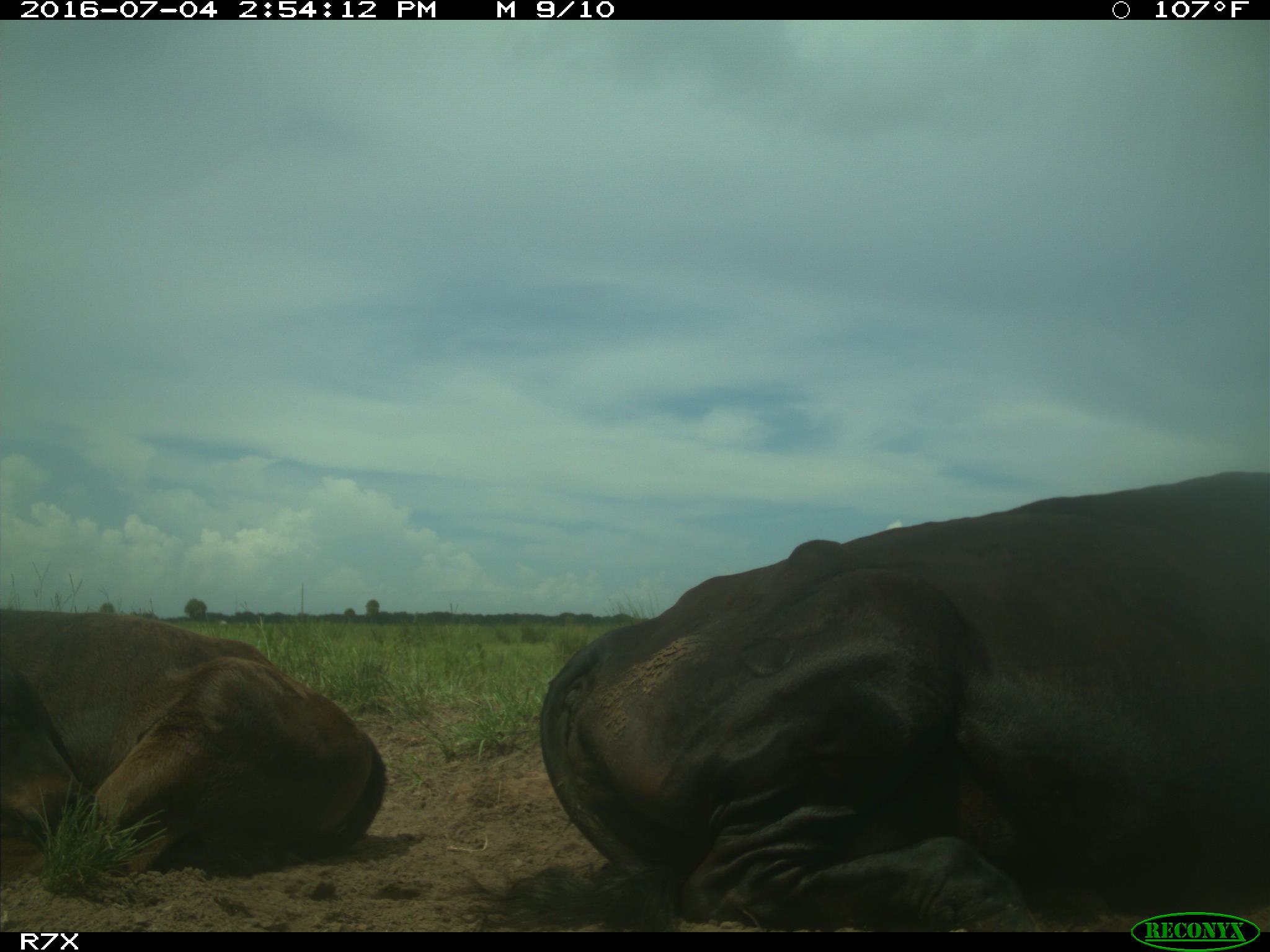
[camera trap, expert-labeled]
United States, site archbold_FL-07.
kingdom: Animalia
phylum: Chordata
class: Mammalia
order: Artiodactyla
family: Bovidae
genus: Bos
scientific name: Bos taurus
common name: domestic cow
Bos taurus (domestic cow).